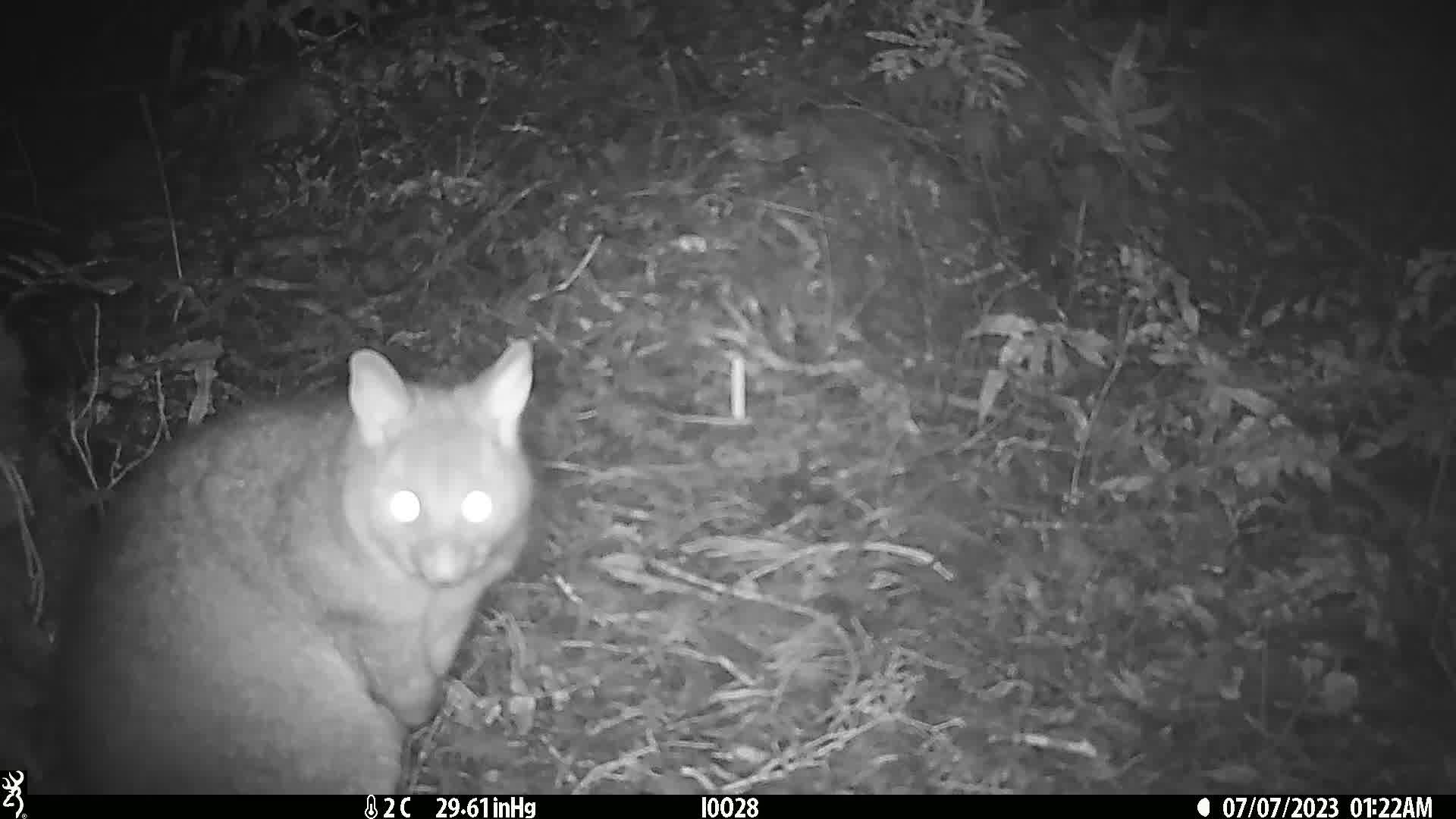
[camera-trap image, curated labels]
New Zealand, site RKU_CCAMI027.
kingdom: Animalia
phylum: Chordata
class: Mammalia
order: Diprotodontia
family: Phalangeridae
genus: Trichosurus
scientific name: Trichosurus vulpecula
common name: common brushtail possum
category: possum